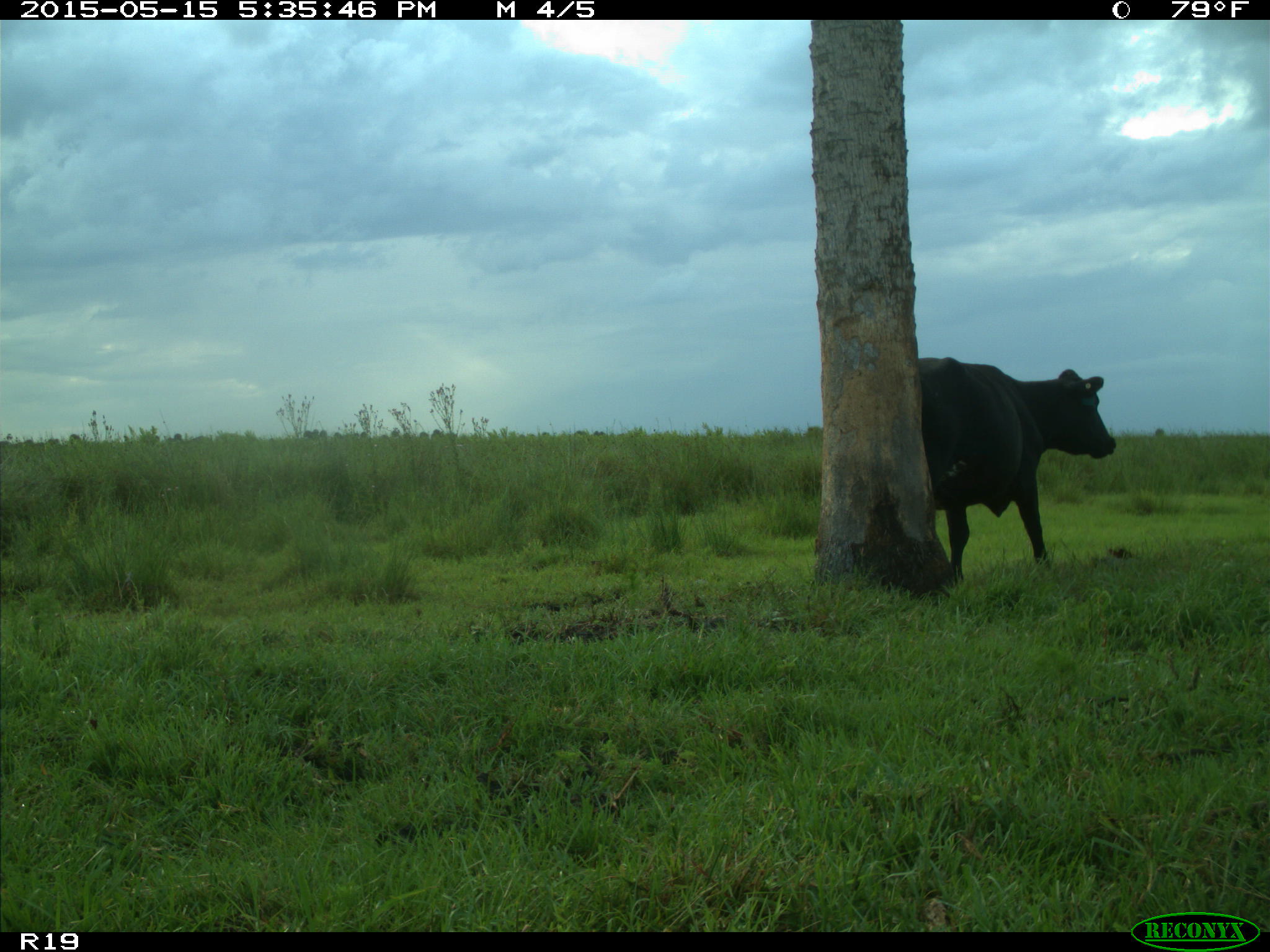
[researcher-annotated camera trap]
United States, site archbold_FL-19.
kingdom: Animalia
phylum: Chordata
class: Mammalia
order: Artiodactyla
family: Bovidae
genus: Bos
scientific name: Bos taurus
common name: domestic cow